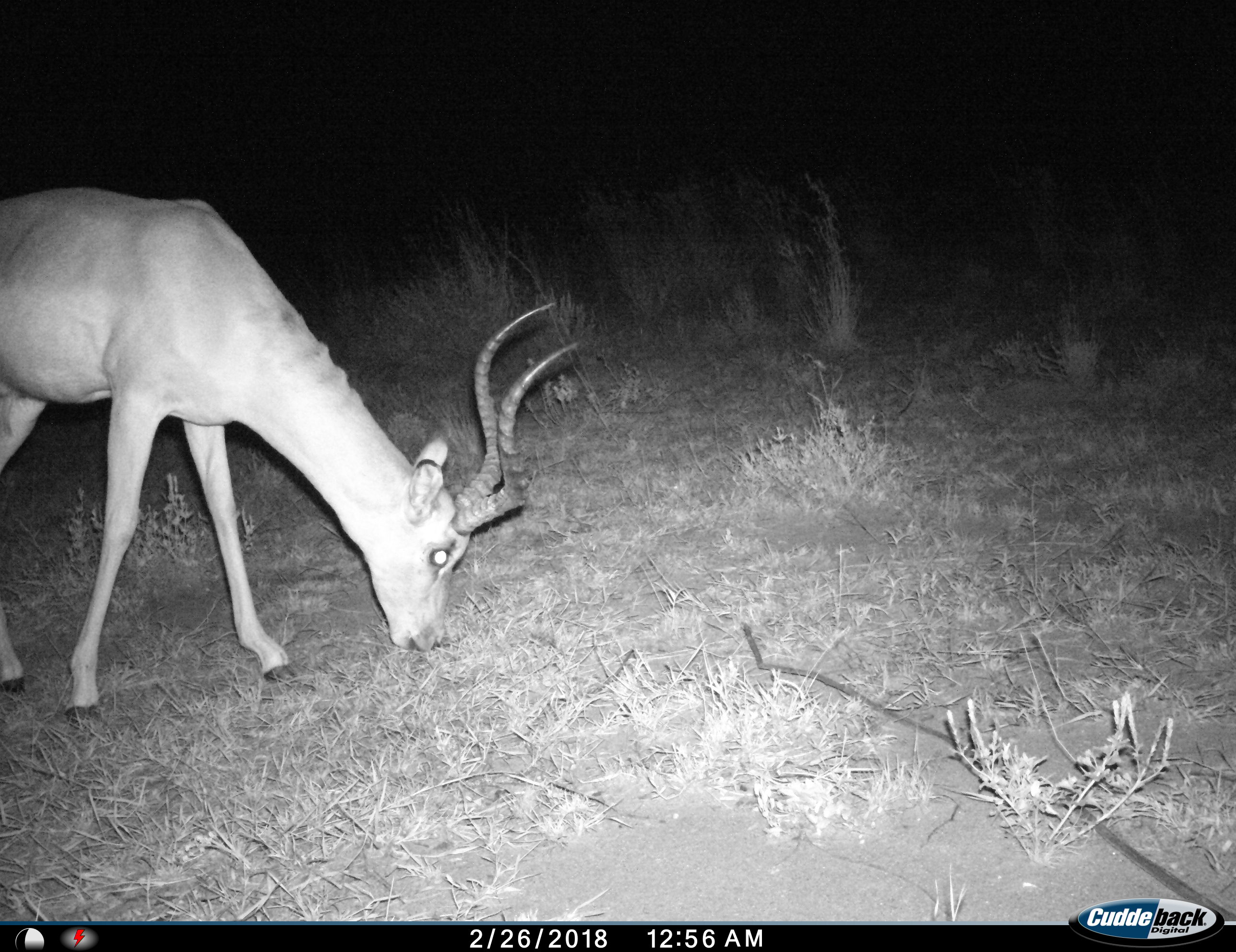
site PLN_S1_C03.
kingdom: Animalia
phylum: Chordata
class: Mammalia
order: Artiodactyla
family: Bovidae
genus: Aepyceros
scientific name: Aepyceros melampus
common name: impala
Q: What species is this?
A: Impala (Aepyceros melampus).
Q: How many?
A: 1.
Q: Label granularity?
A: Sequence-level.